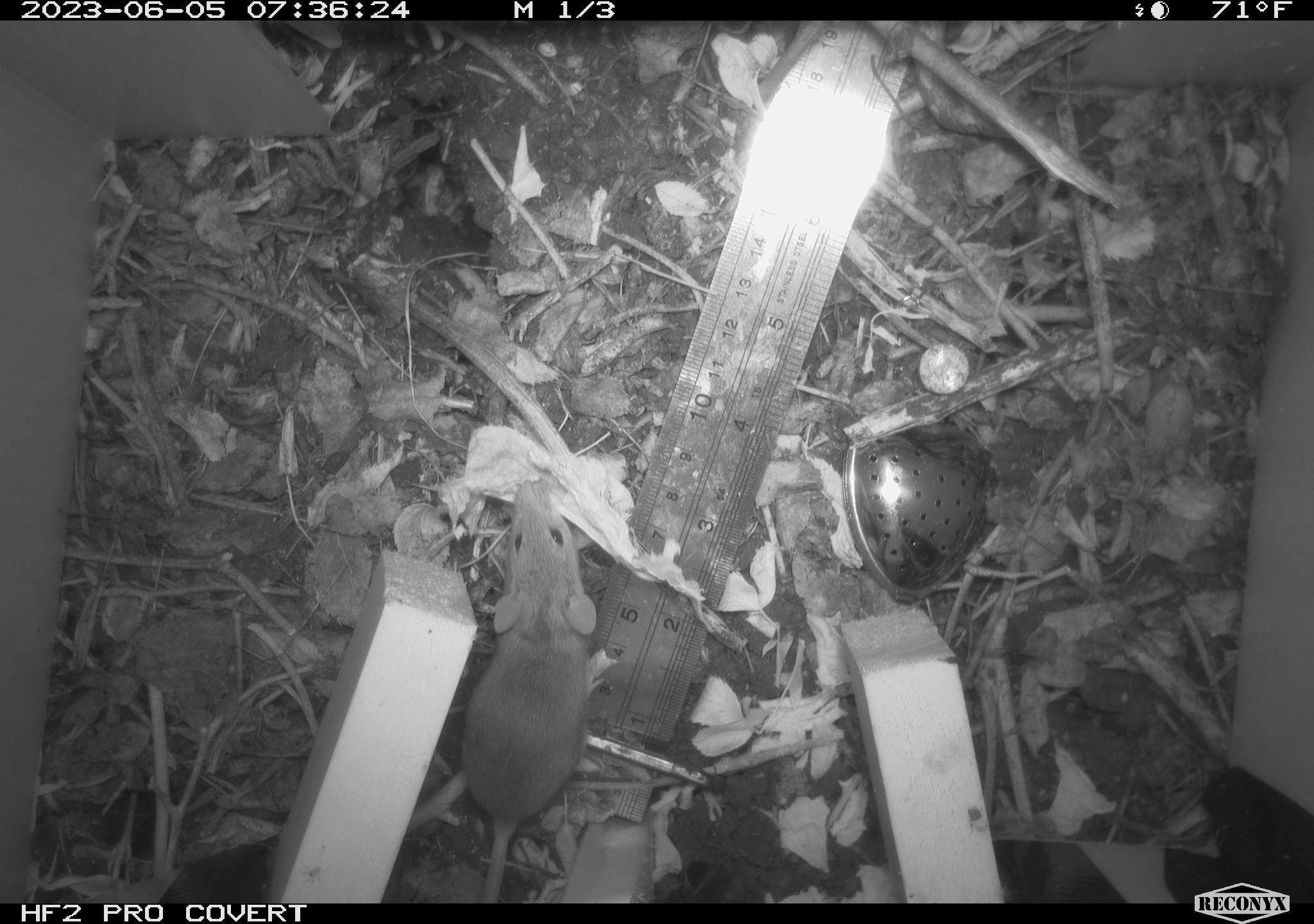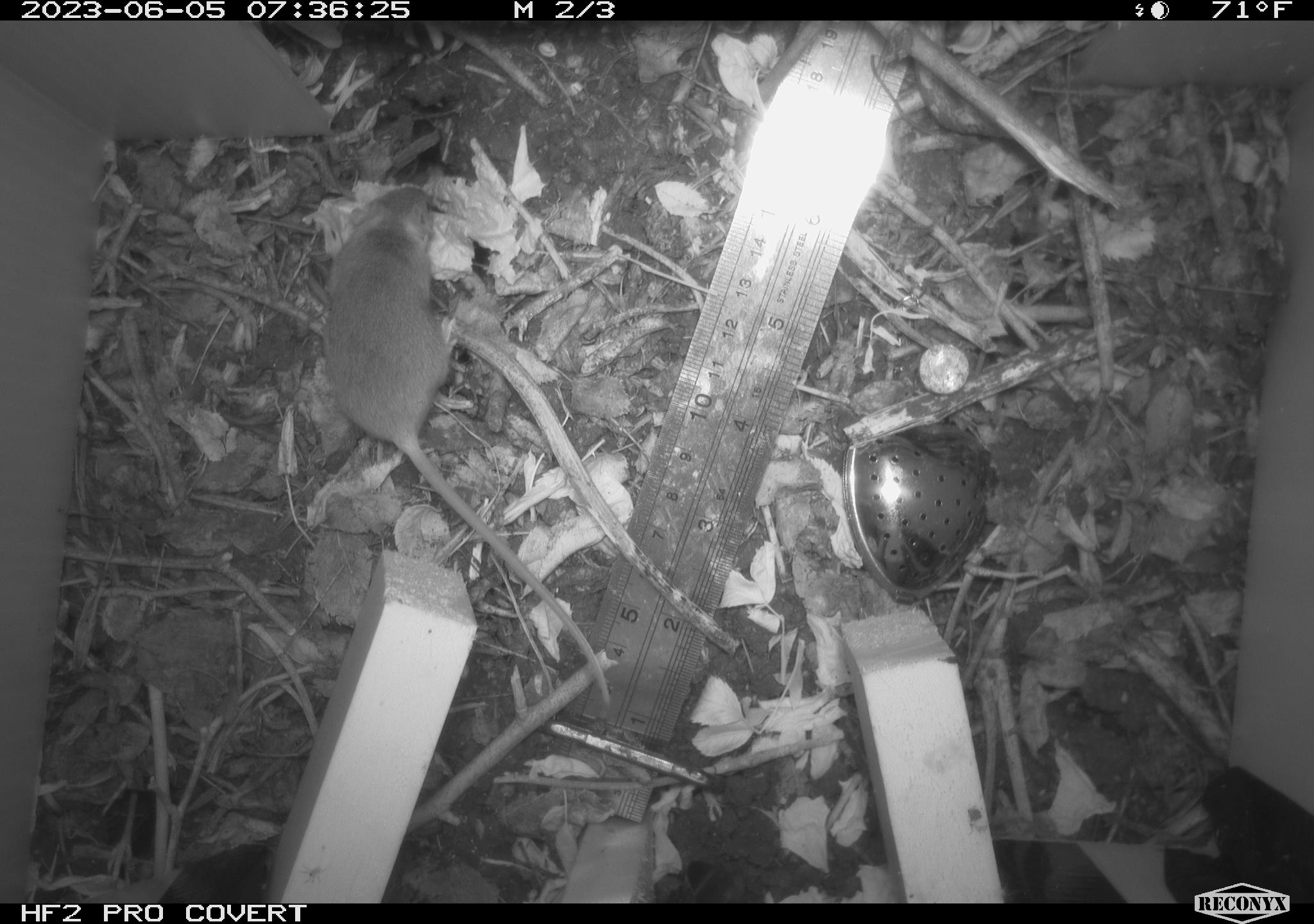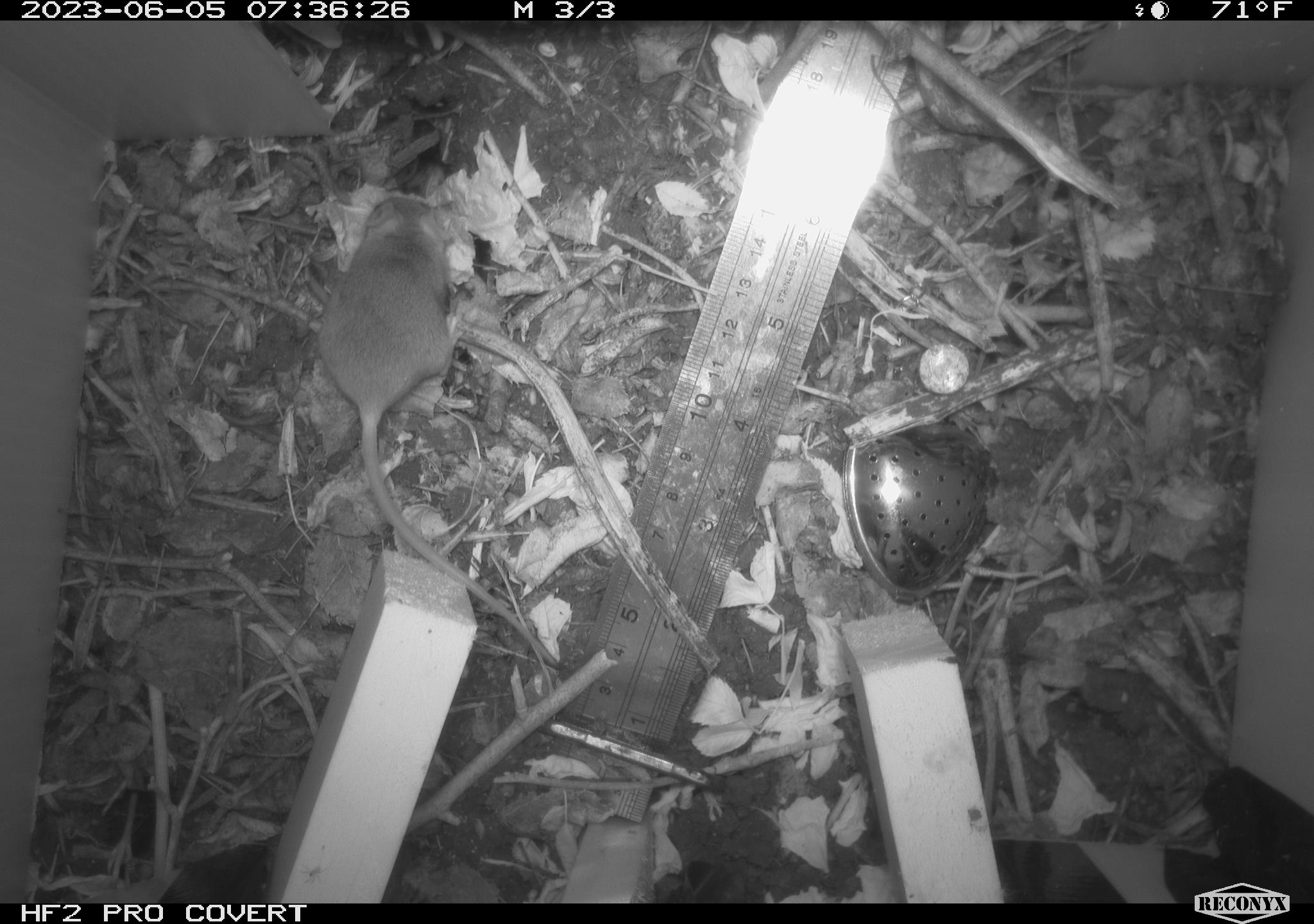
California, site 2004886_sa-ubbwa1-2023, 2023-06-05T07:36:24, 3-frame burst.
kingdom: Animalia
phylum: Chordata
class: Mammalia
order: Rodentia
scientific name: Rodentia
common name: mouse species